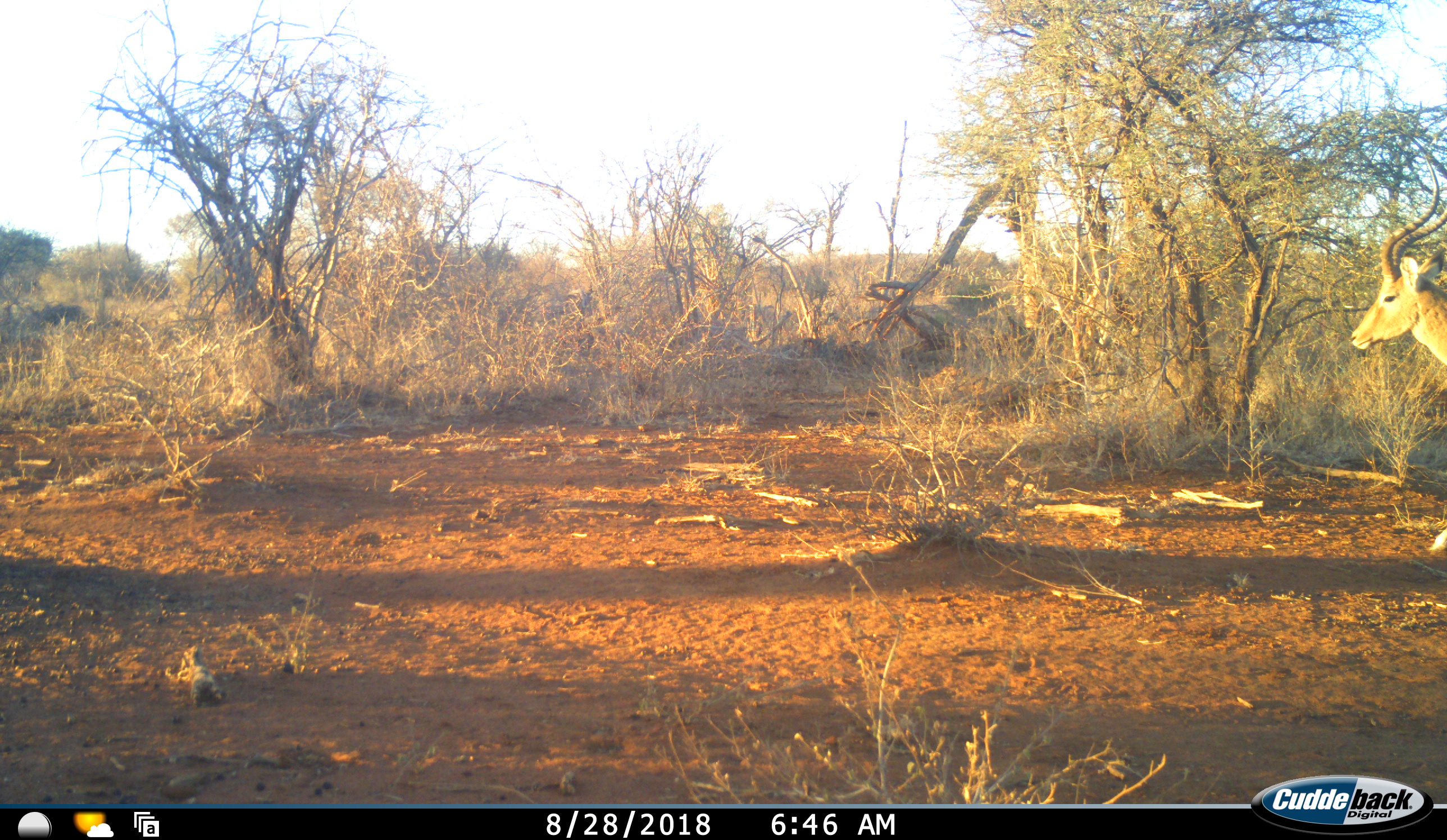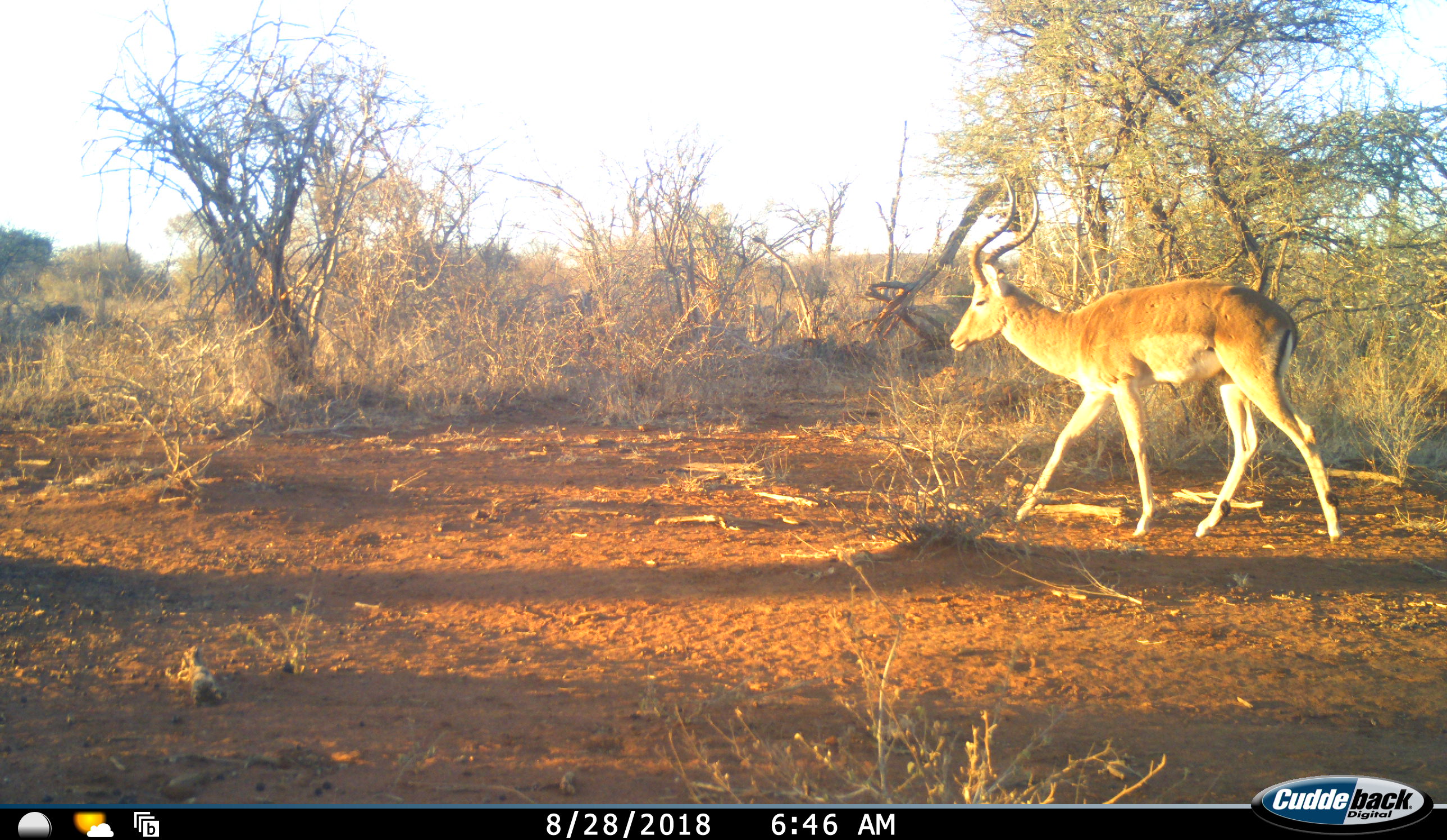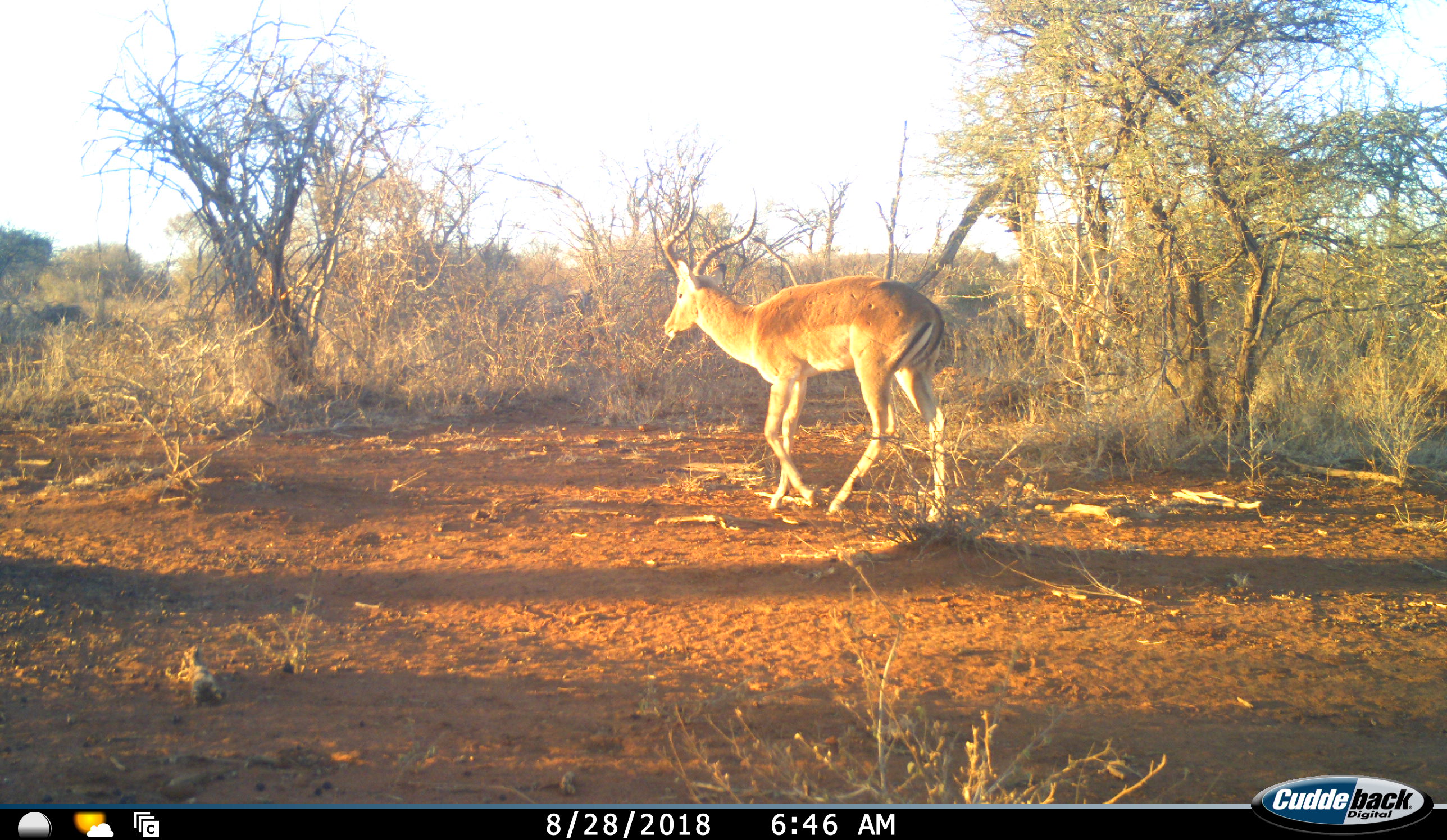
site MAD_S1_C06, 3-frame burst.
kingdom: Animalia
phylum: Chordata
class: Mammalia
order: Artiodactyla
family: Bovidae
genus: Aepyceros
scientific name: Aepyceros melampus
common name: impala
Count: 1.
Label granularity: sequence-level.